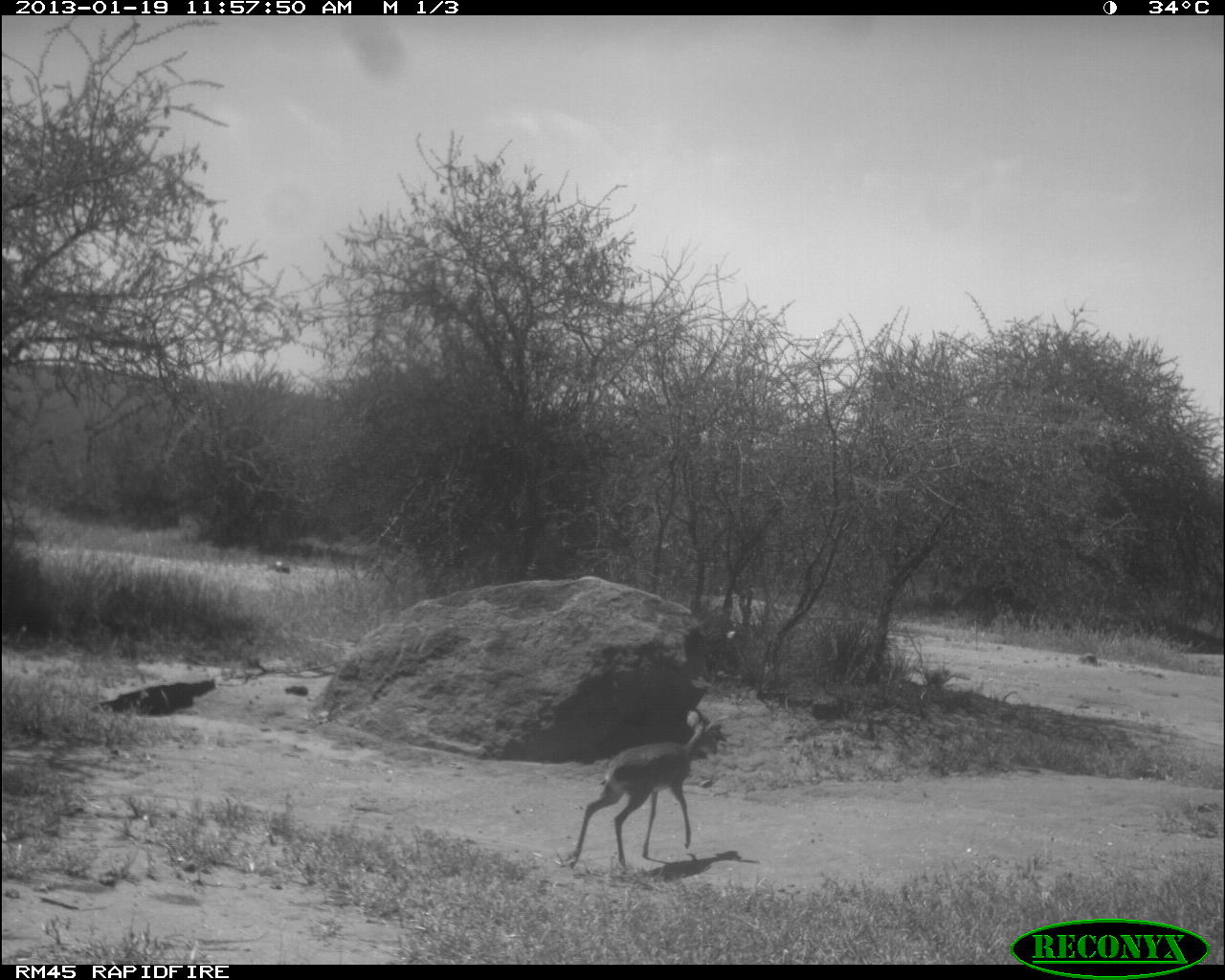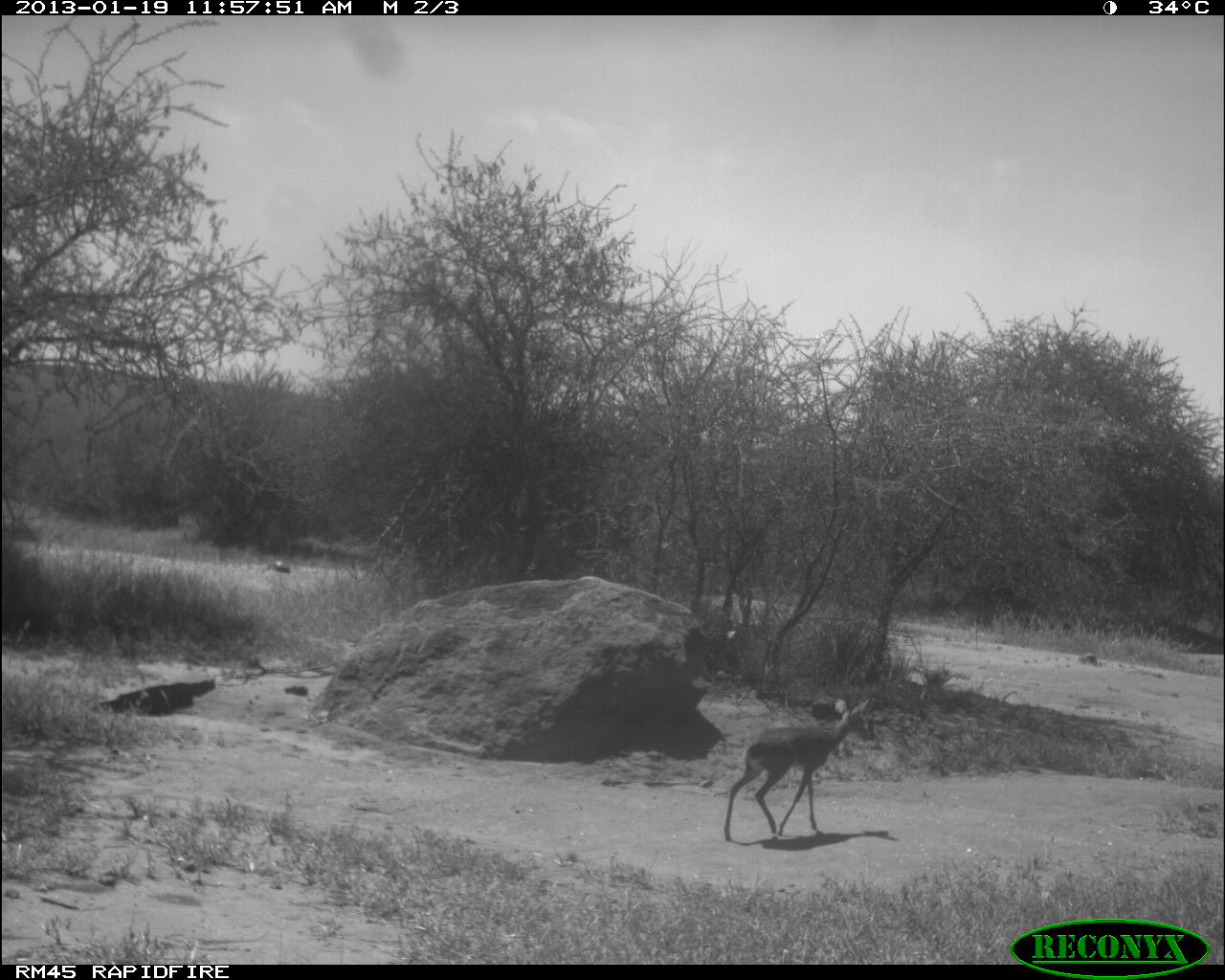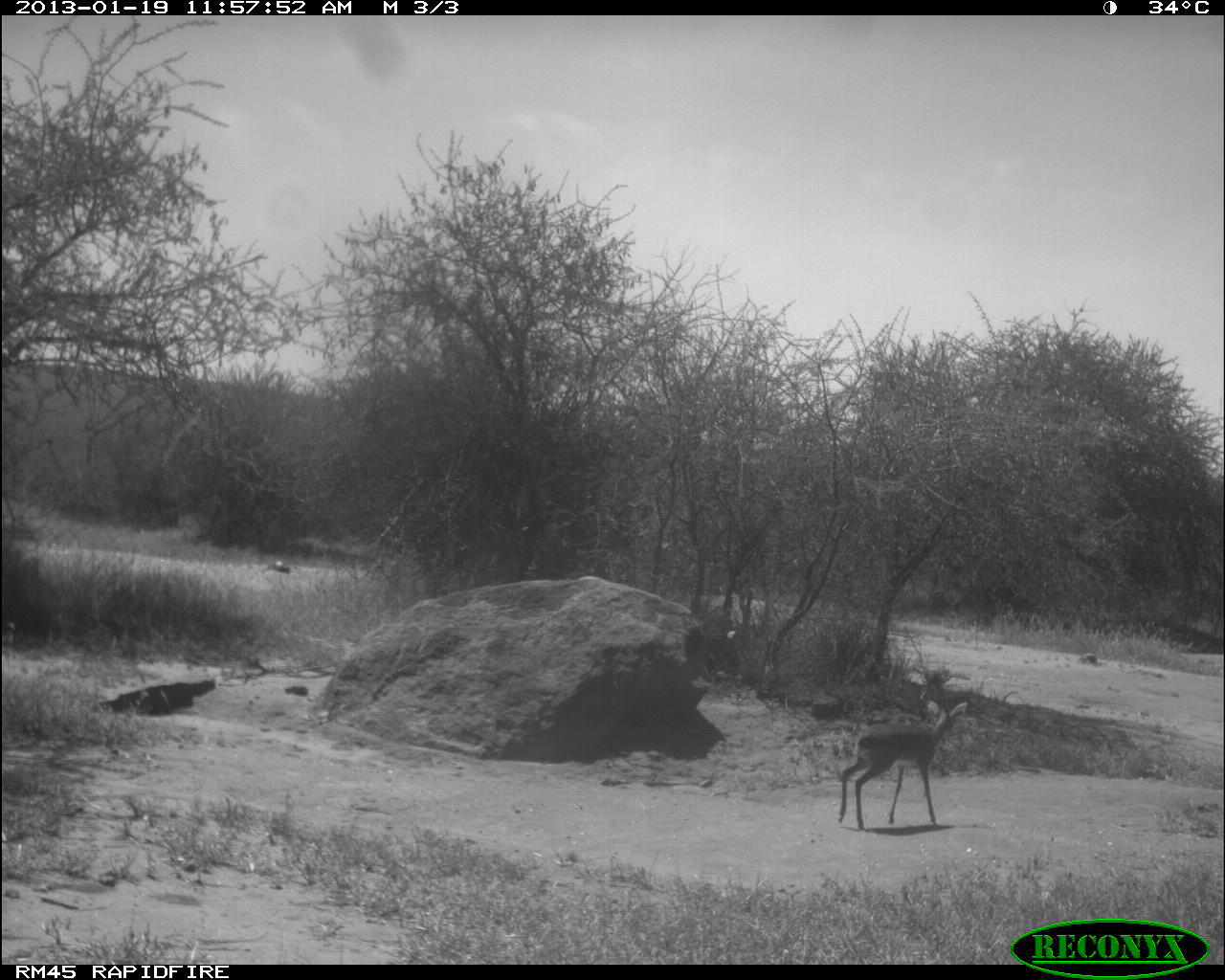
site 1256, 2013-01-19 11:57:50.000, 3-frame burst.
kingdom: Animalia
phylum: Chordata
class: Mammalia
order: Artiodactyla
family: Bovidae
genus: Madoqua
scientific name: Madoqua guentheri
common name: günther's dik-dik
Madoqua guentheri (günther's dik-dik), count 1.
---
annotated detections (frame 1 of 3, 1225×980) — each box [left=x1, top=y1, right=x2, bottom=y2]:
madoqua guentheri: [left=568, top=710, right=729, bottom=876]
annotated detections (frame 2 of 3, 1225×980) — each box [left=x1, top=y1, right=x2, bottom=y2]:
madoqua guentheri: [left=723, top=697, right=871, bottom=842]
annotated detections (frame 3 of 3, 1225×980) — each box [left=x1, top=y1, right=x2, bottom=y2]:
madoqua guentheri: [left=835, top=699, right=970, bottom=831]